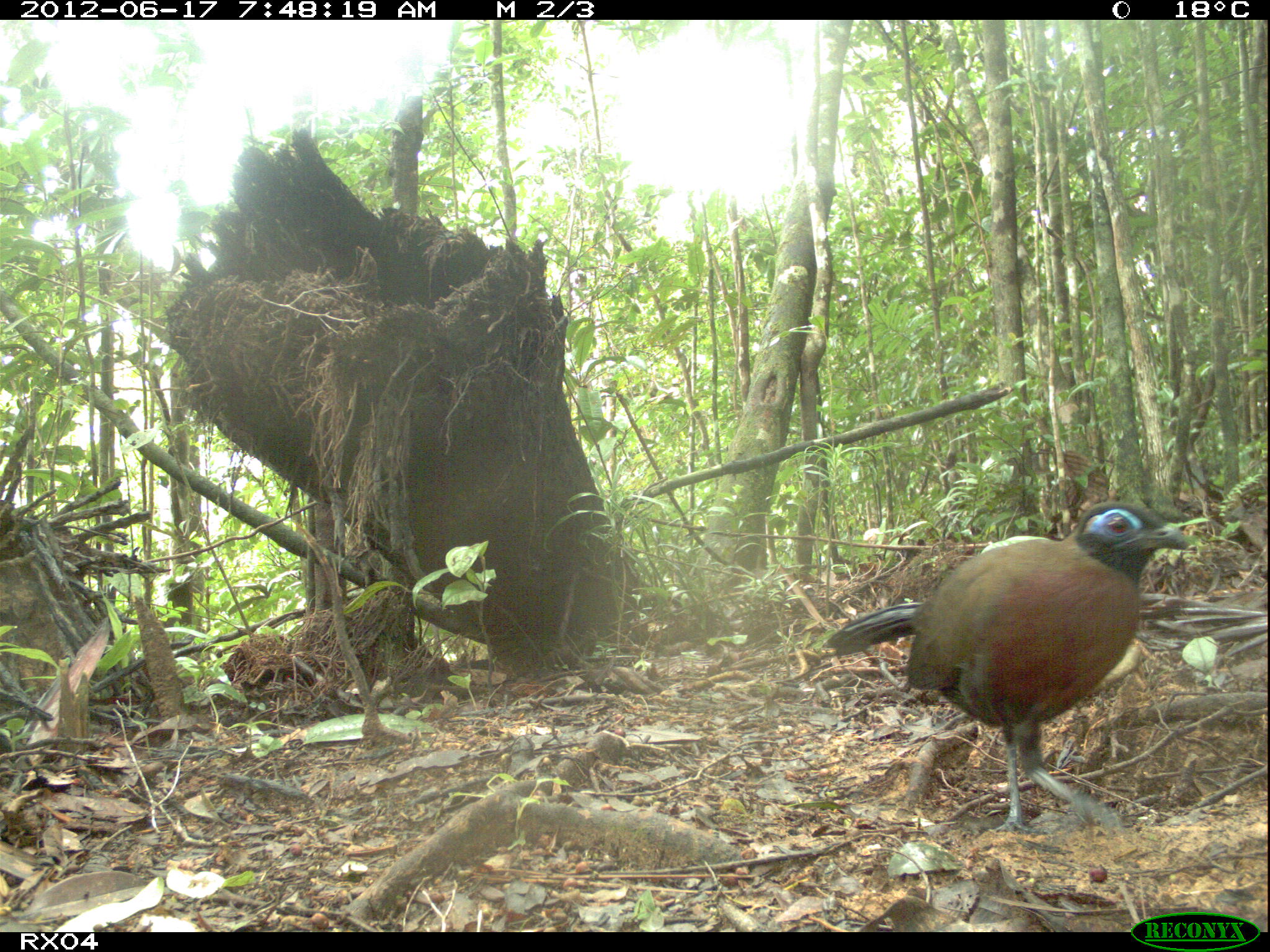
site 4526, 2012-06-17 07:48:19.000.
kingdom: Animalia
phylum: Chordata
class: Aves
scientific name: Aves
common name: bird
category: unknown bird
Unknown bird (bird) (Aves), count 1.